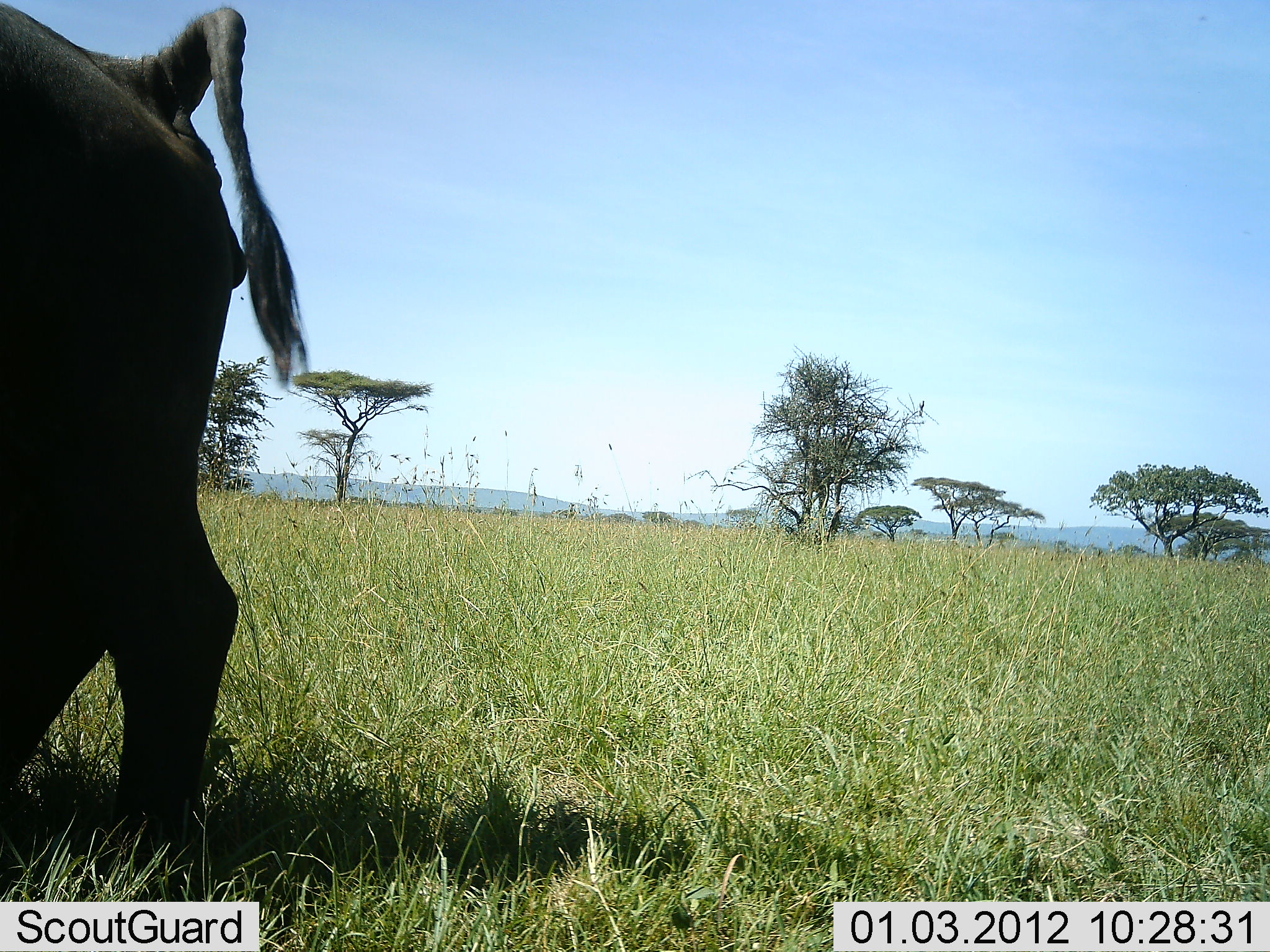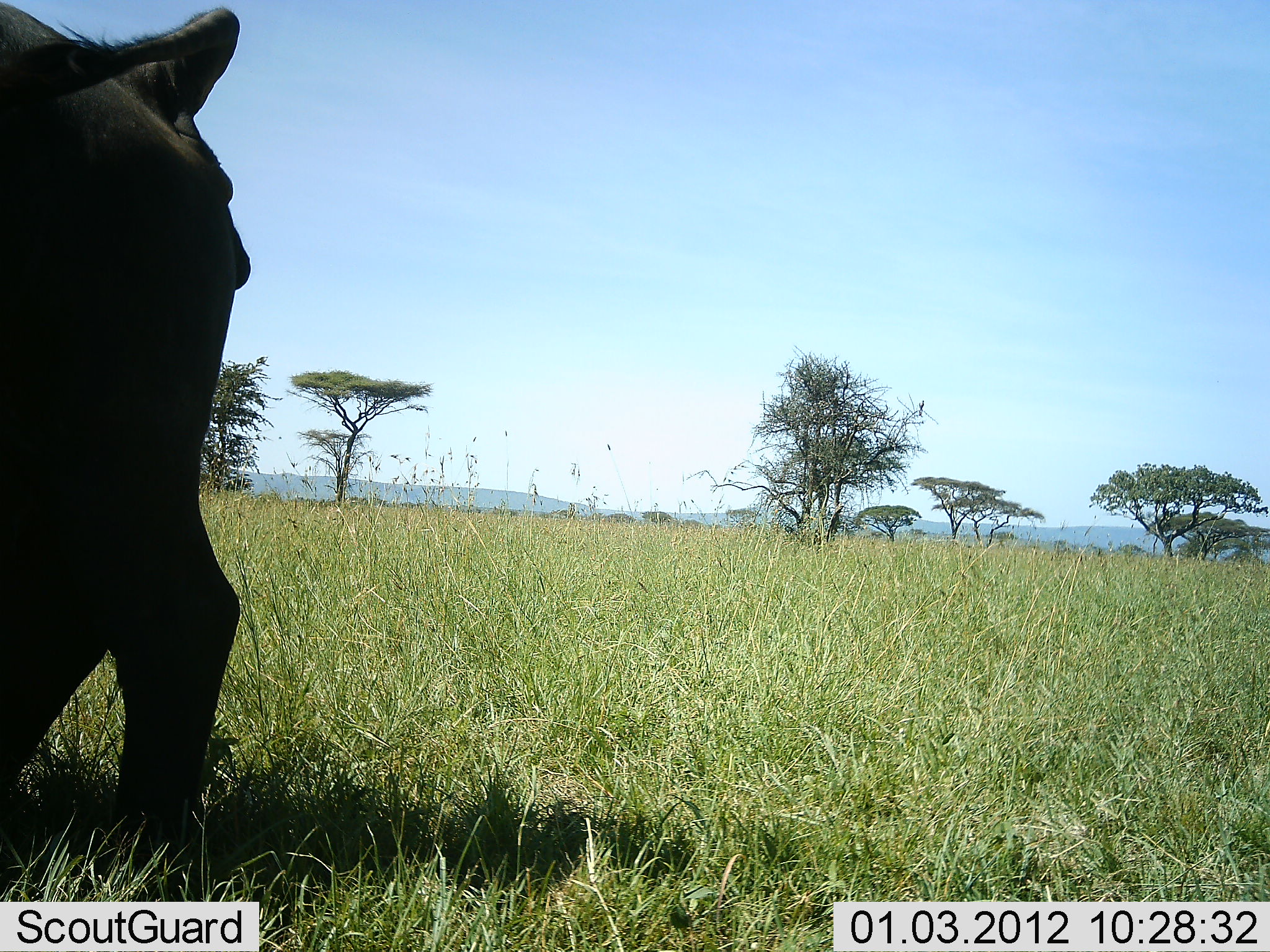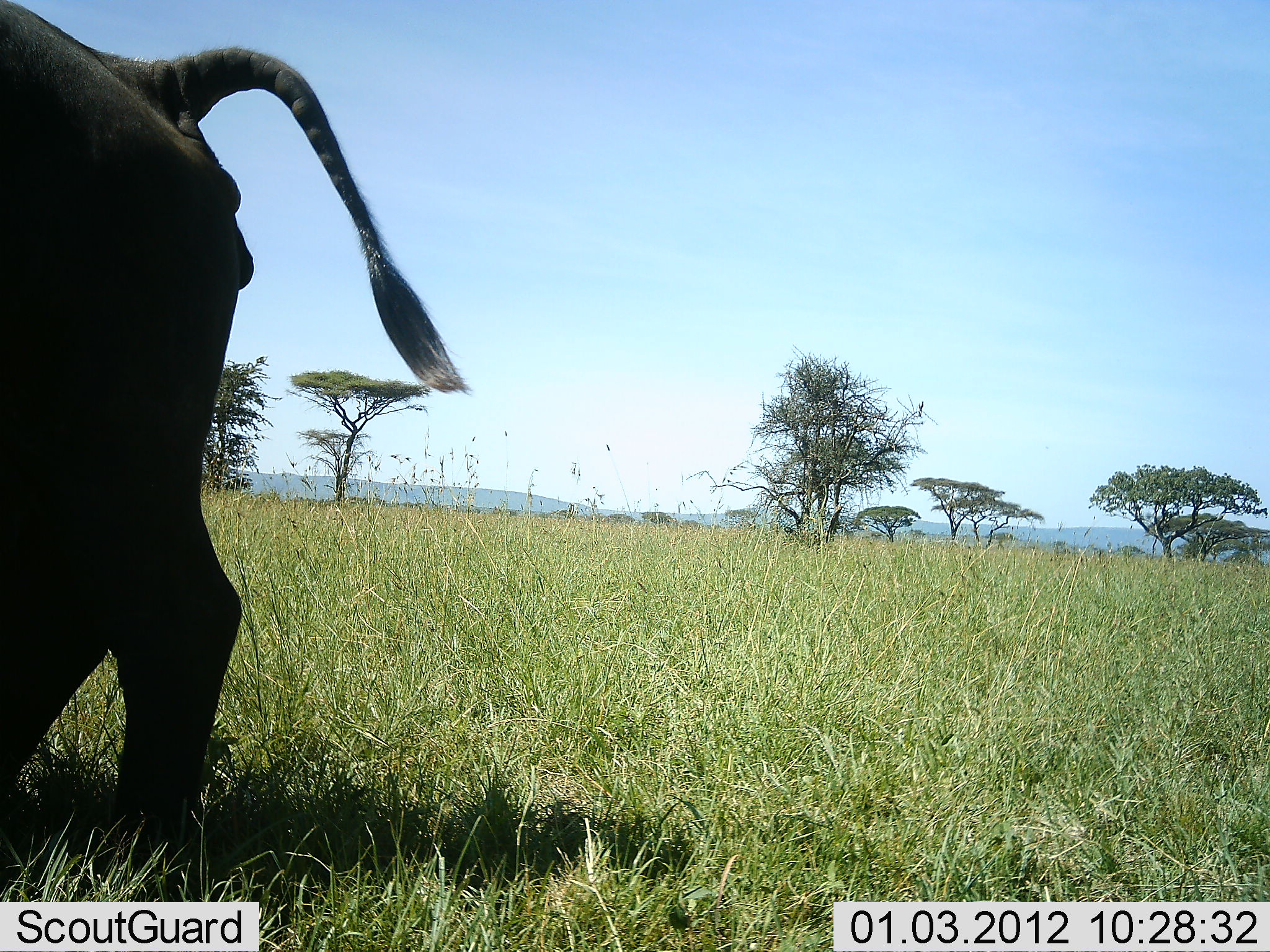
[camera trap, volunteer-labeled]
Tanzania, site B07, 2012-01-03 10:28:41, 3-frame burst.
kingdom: Animalia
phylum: Chordata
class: Mammalia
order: Artiodactyla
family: Bovidae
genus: Syncerus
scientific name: Syncerus caffer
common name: cape buffalo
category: buffalo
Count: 1.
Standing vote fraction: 86%.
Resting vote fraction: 7%.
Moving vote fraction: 7%.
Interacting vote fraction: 0%.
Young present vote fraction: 0%.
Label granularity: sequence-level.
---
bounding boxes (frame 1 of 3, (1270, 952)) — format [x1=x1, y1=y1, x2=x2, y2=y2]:
animal: [x1=0, y1=2, x2=308, y2=902]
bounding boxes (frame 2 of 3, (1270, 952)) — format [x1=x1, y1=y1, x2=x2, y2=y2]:
animal: [x1=0, y1=2, x2=253, y2=903]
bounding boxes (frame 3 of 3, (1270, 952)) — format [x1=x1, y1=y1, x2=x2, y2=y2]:
animal: [x1=0, y1=1, x2=473, y2=901]